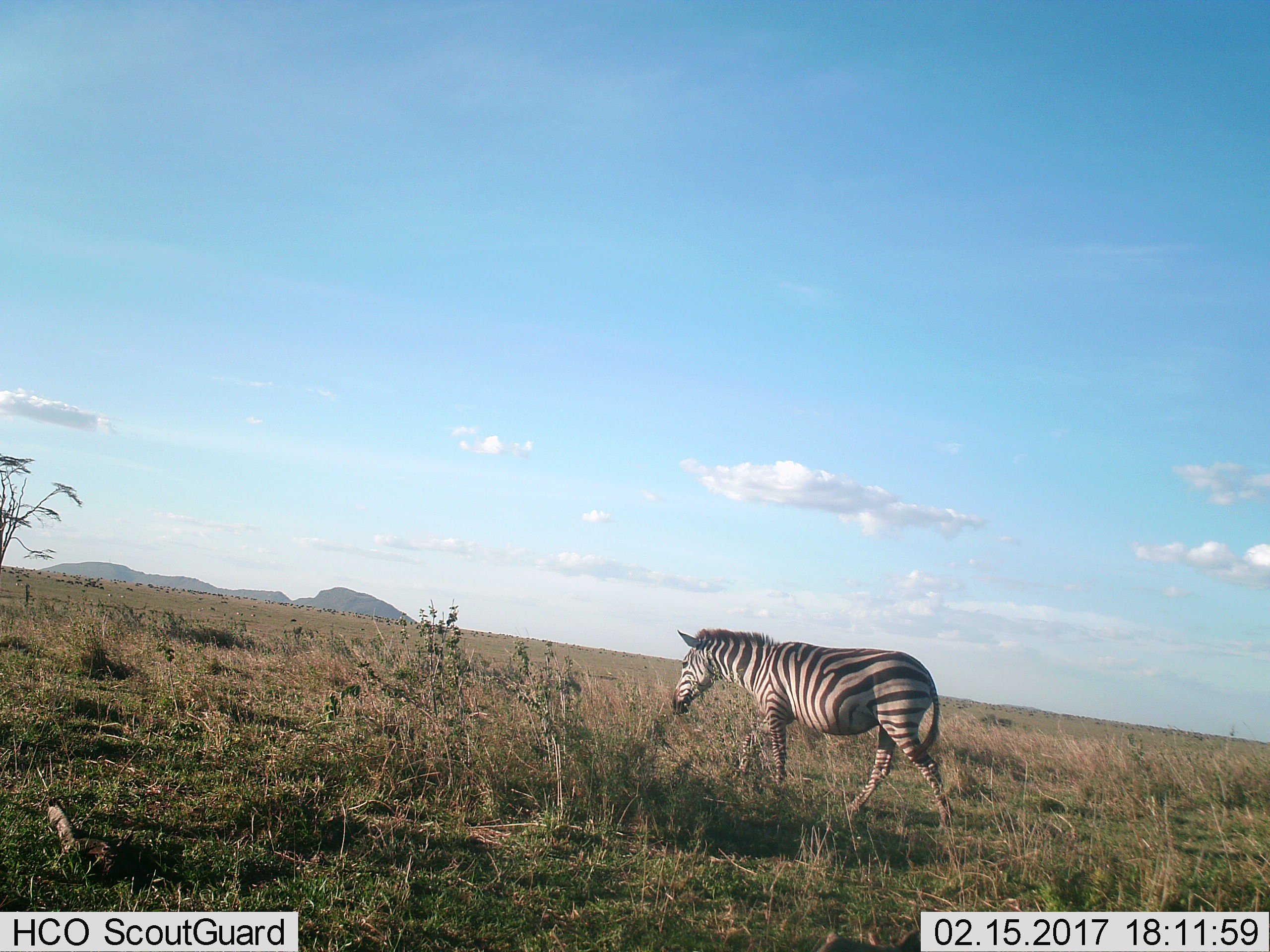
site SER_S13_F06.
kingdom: Animalia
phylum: Chordata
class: Mammalia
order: Perissodactyla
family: Equidae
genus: Equus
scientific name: Equus quagga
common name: plains zebra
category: zebraplains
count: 1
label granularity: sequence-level